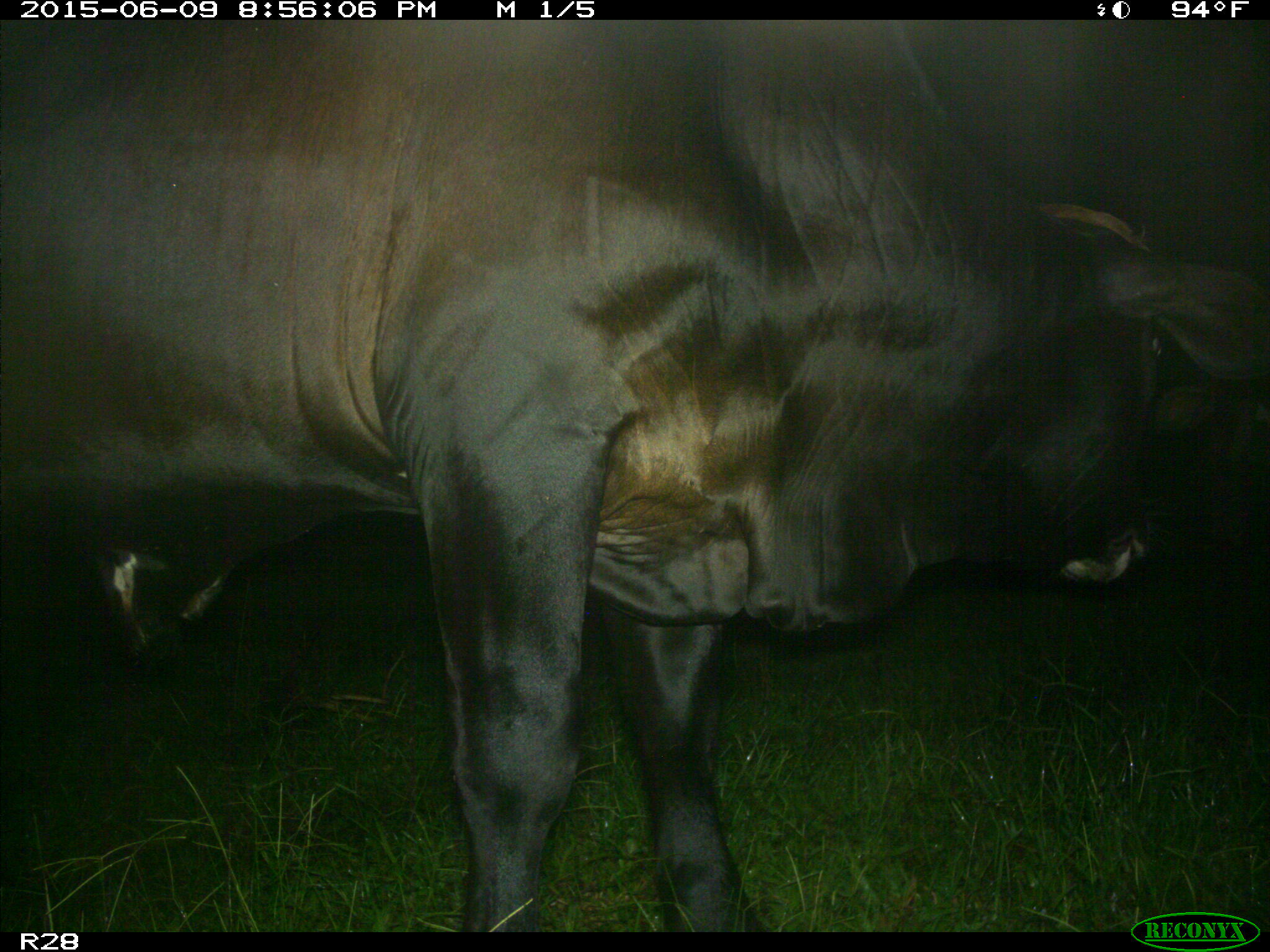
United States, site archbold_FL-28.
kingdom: Animalia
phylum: Chordata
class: Mammalia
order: Artiodactyla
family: Bovidae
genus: Bos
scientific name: Bos taurus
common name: domestic cow